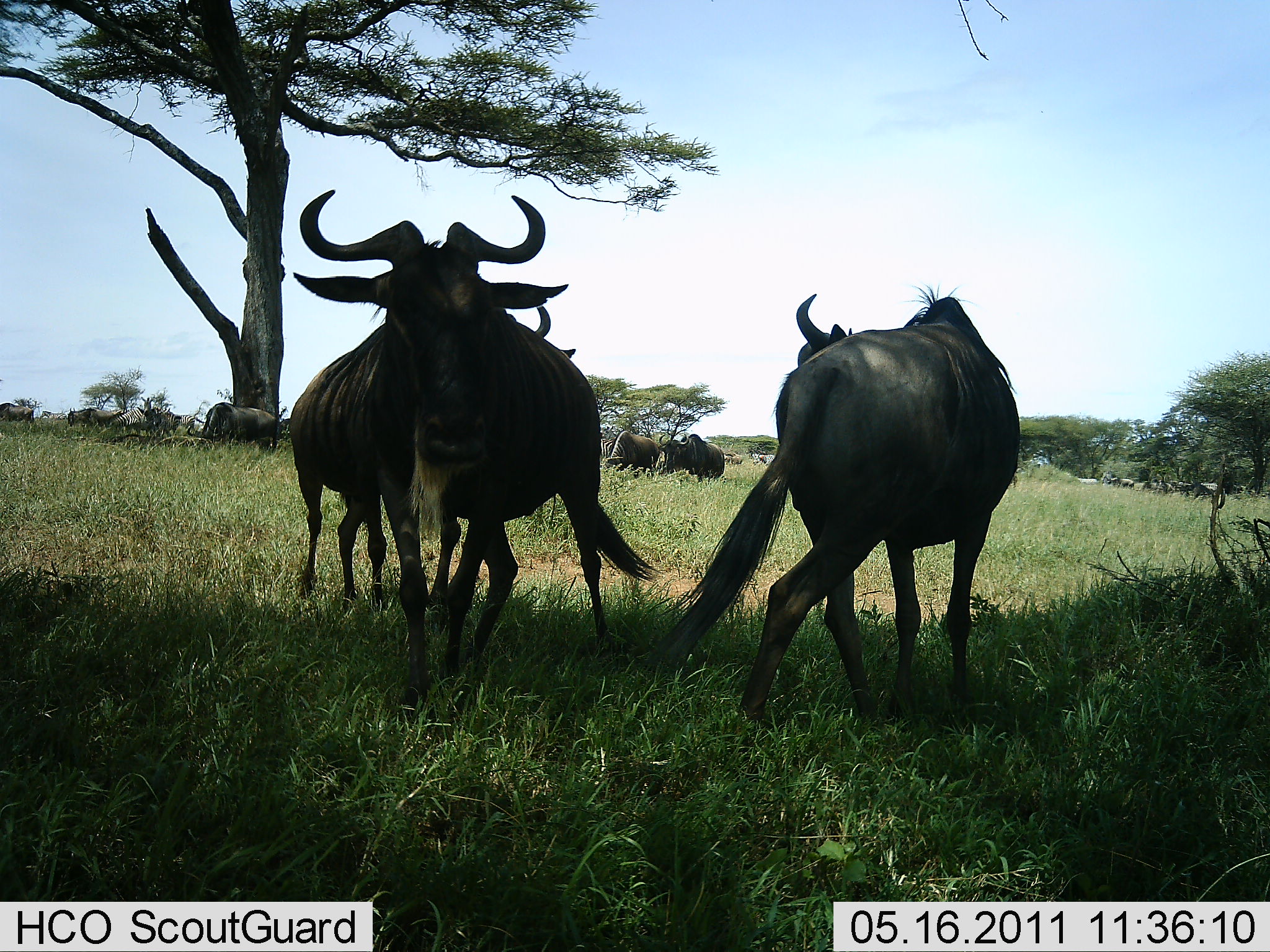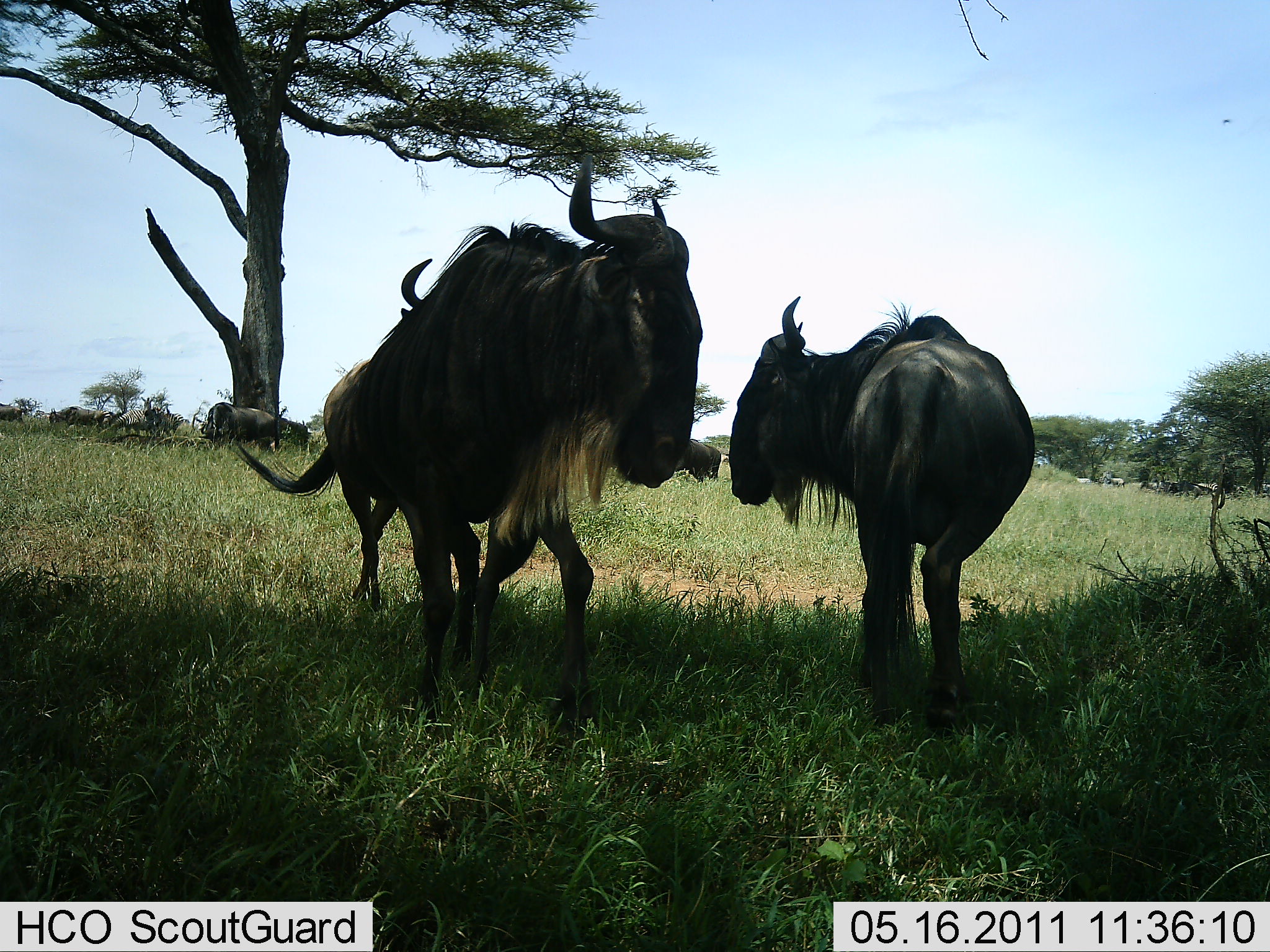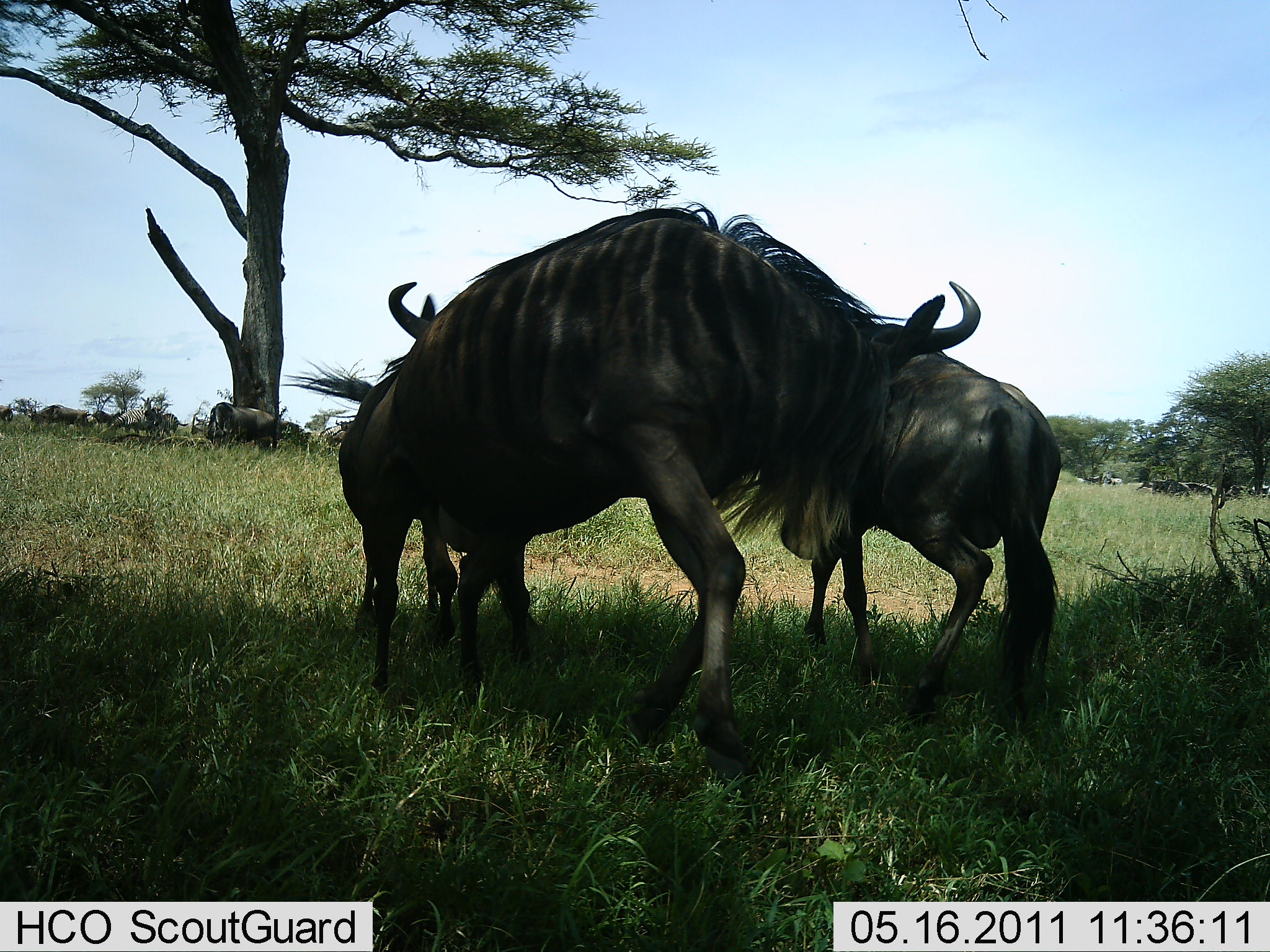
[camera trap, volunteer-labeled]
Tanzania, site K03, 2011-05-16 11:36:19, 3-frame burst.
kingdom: Animalia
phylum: Chordata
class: Mammalia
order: Artiodactyla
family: Bovidae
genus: Connochaetes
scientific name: Connochaetes taurinus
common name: blue wildebeest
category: wildebeest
Wildebeest (blue wildebeest) (Connochaetes taurinus), count 11-50. Behavior (volunteer vote fractions): standing 58%, resting 0%, moving 50%, interacting 75%. Young present (vote fraction): 0%. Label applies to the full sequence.